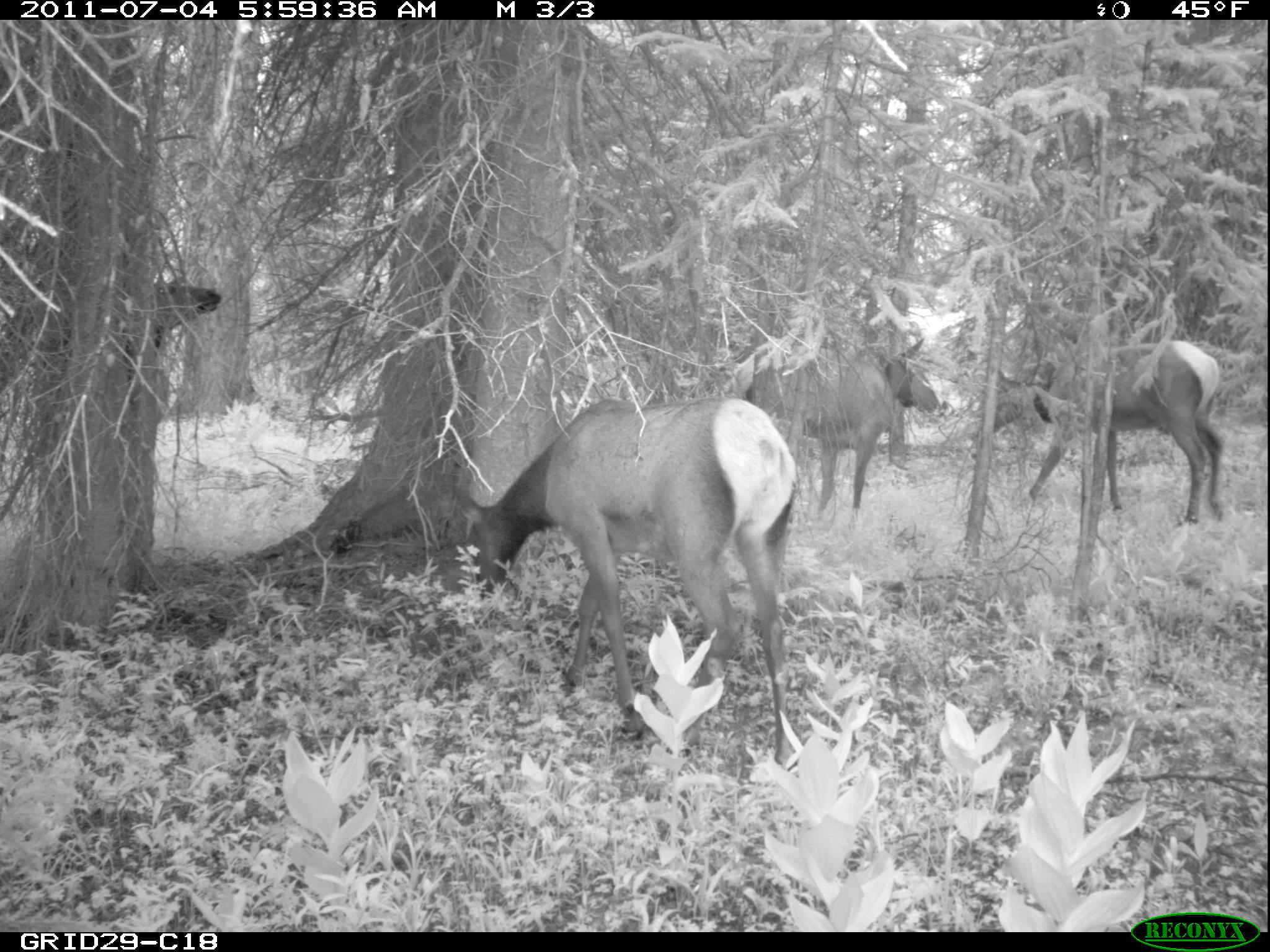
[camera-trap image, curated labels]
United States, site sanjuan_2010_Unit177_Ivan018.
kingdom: Animalia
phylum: Chordata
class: Mammalia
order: Artiodactyla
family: Cervidae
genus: Cervus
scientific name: Cervus elaphus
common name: red deer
Cervus elaphus (red deer).